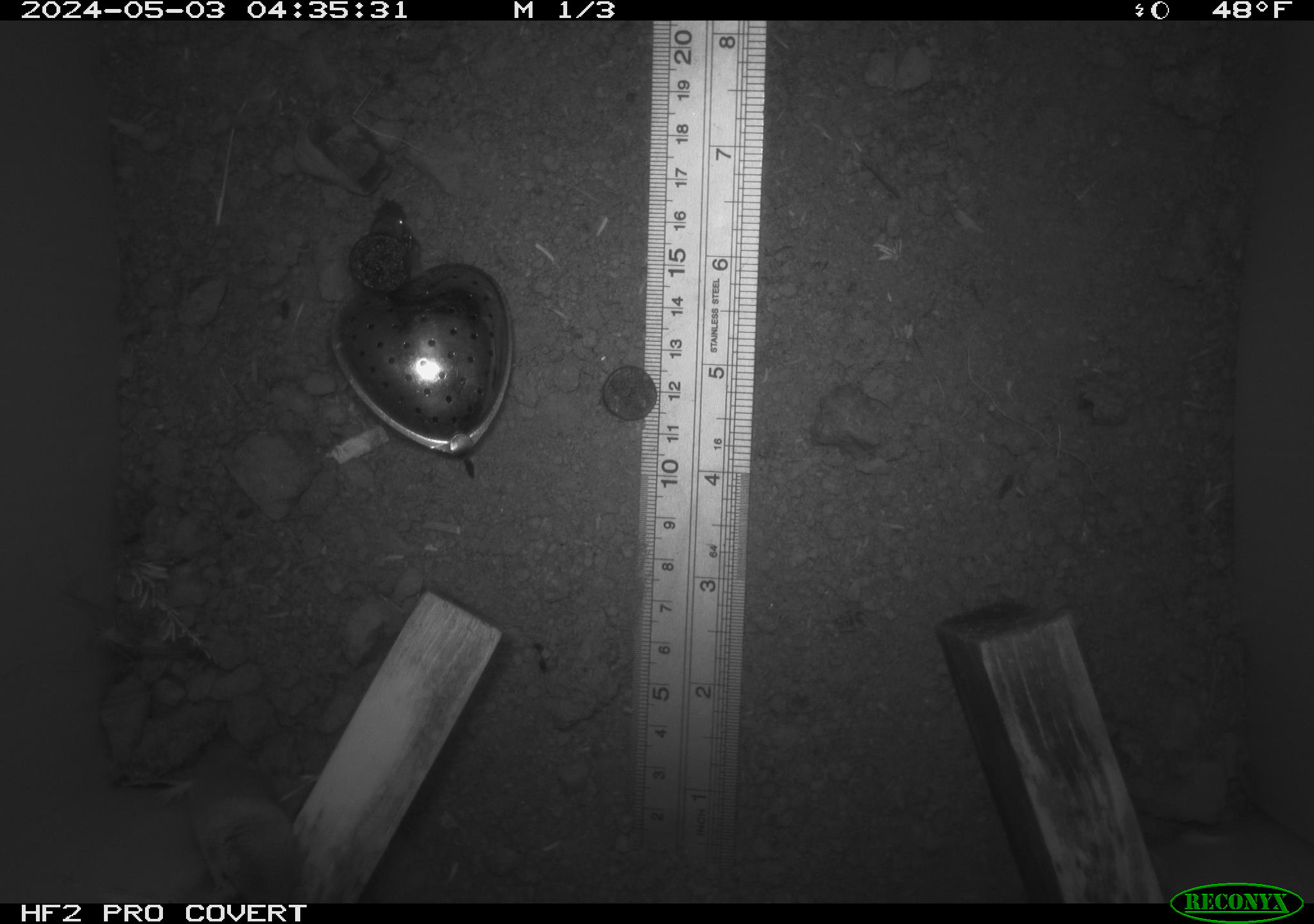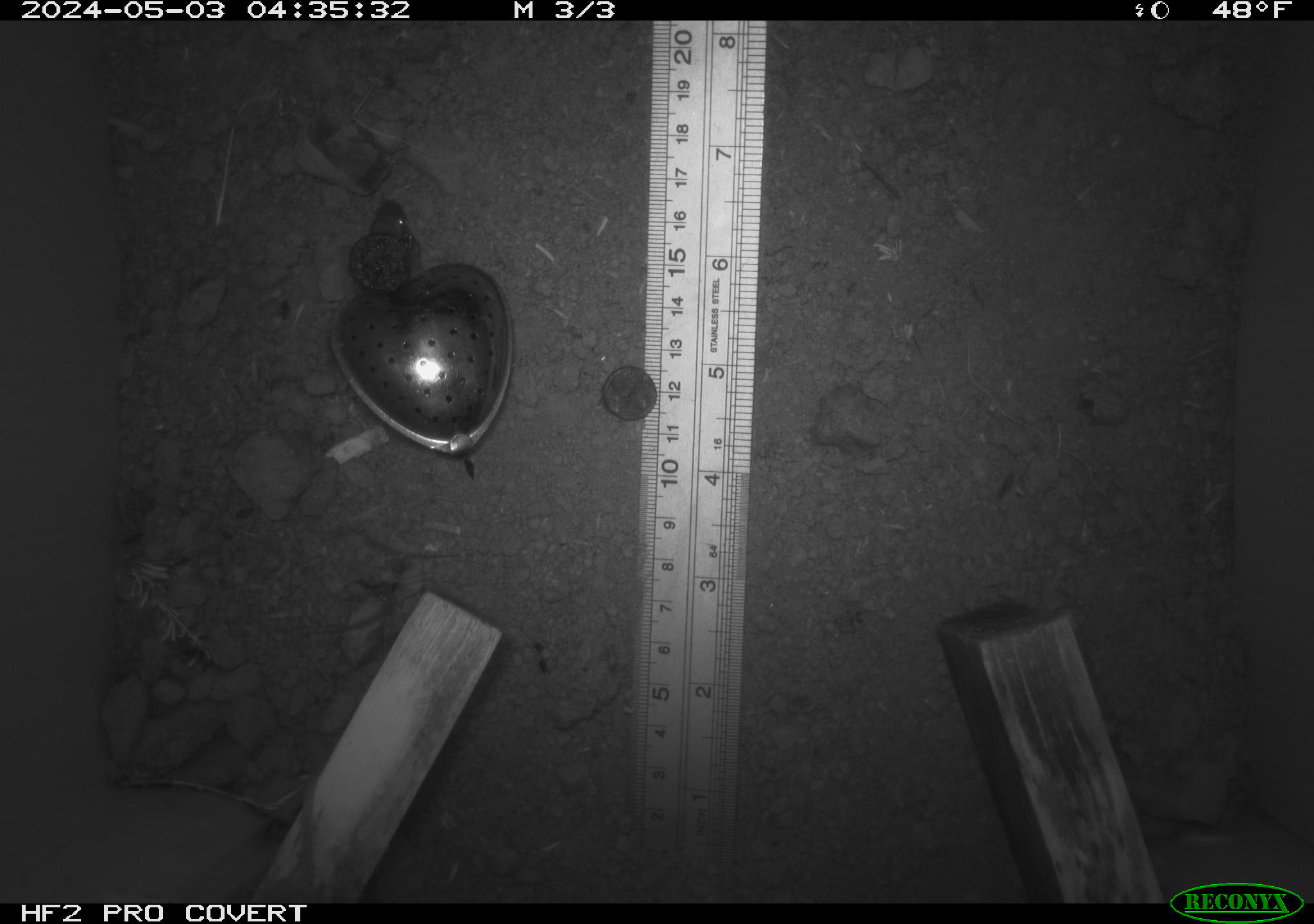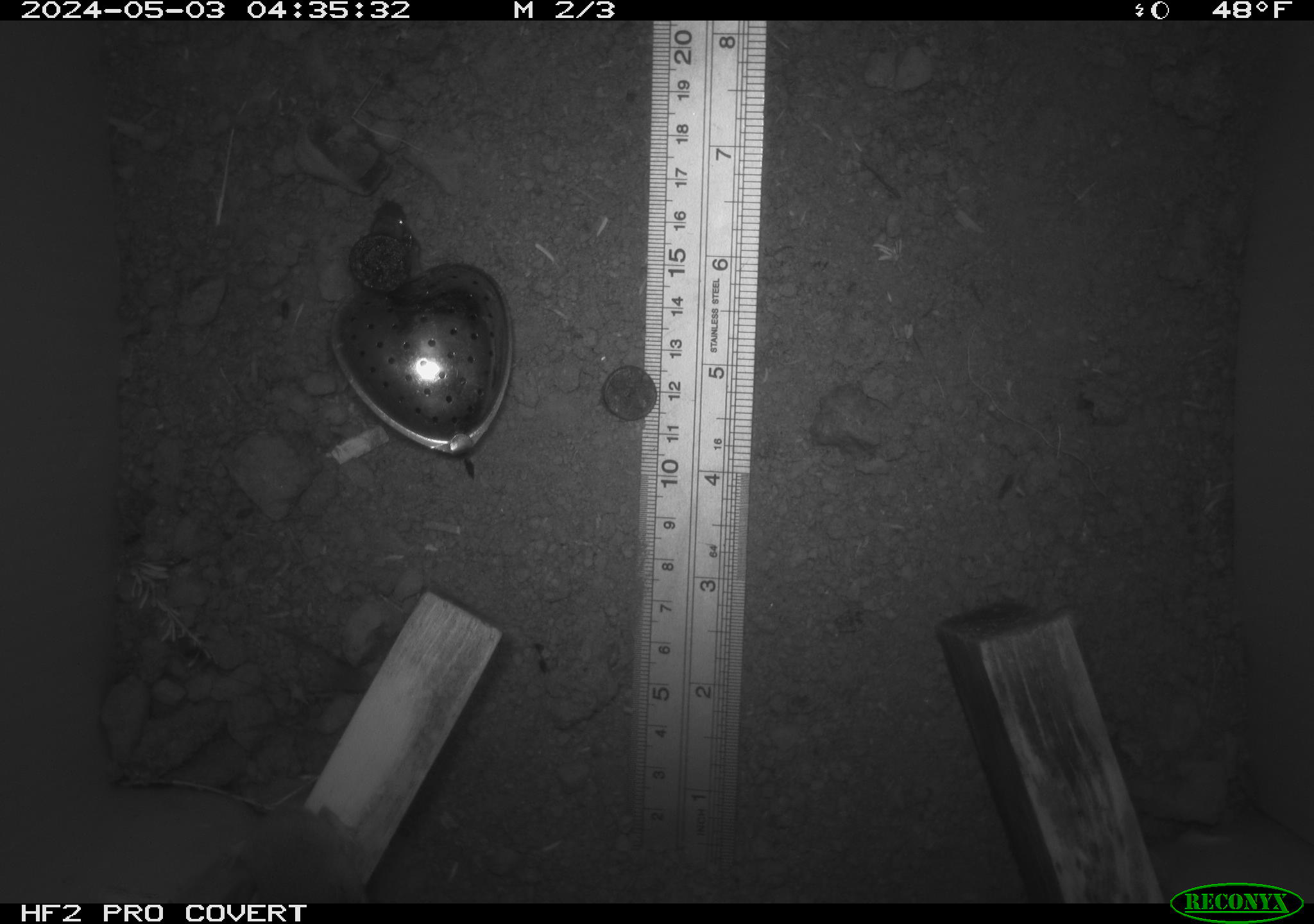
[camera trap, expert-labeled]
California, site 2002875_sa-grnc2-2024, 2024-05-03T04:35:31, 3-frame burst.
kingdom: Animalia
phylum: Chordata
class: Mammalia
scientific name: Mammalia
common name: mammal